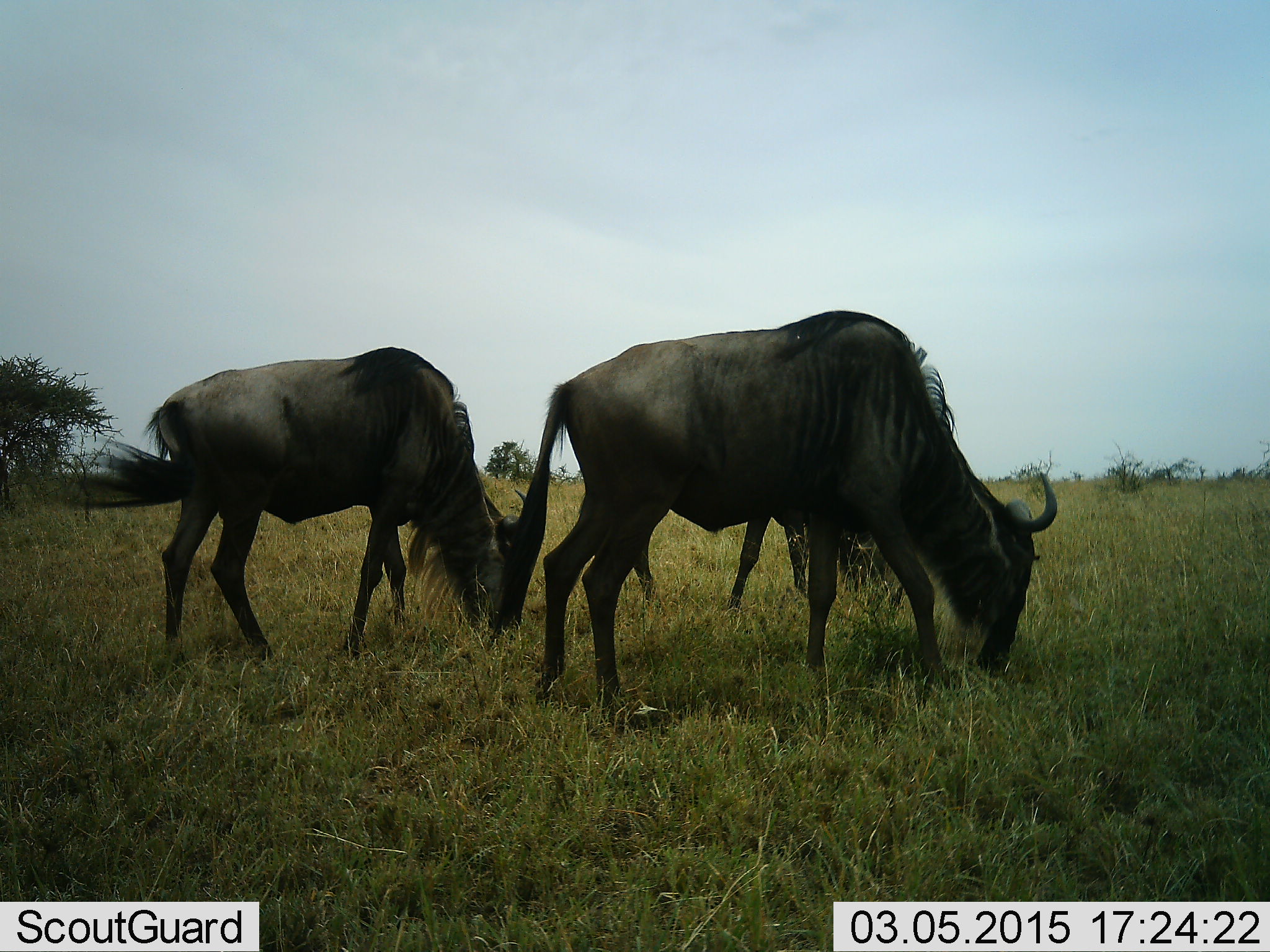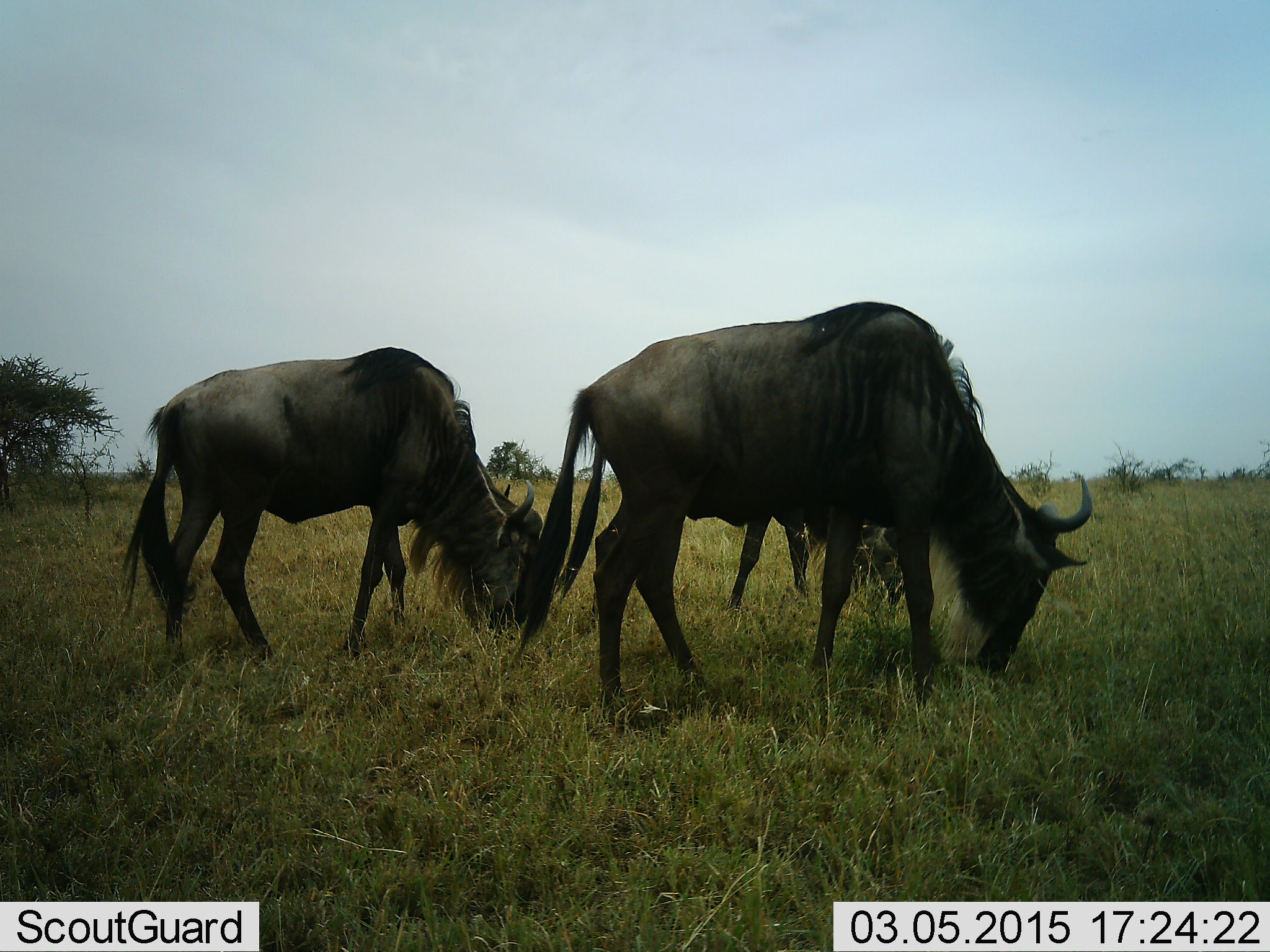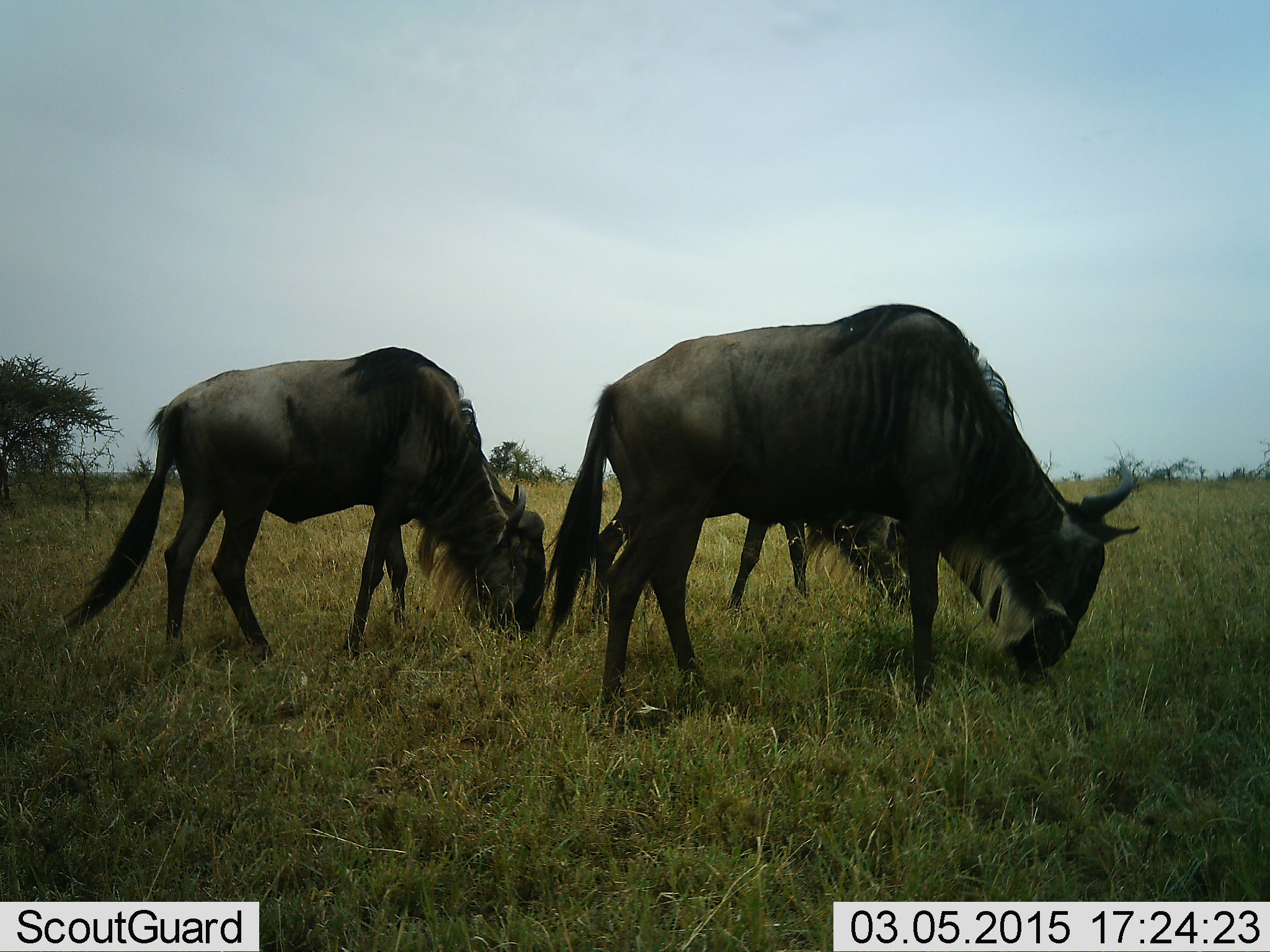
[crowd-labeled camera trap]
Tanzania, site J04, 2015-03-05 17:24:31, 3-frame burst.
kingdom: Animalia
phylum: Chordata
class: Mammalia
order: Artiodactyla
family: Bovidae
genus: Connochaetes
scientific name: Connochaetes taurinus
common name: blue wildebeest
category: wildebeest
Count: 3.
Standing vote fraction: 30%.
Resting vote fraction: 0%.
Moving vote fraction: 10%.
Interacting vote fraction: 0%.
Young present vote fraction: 0%.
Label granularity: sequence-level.